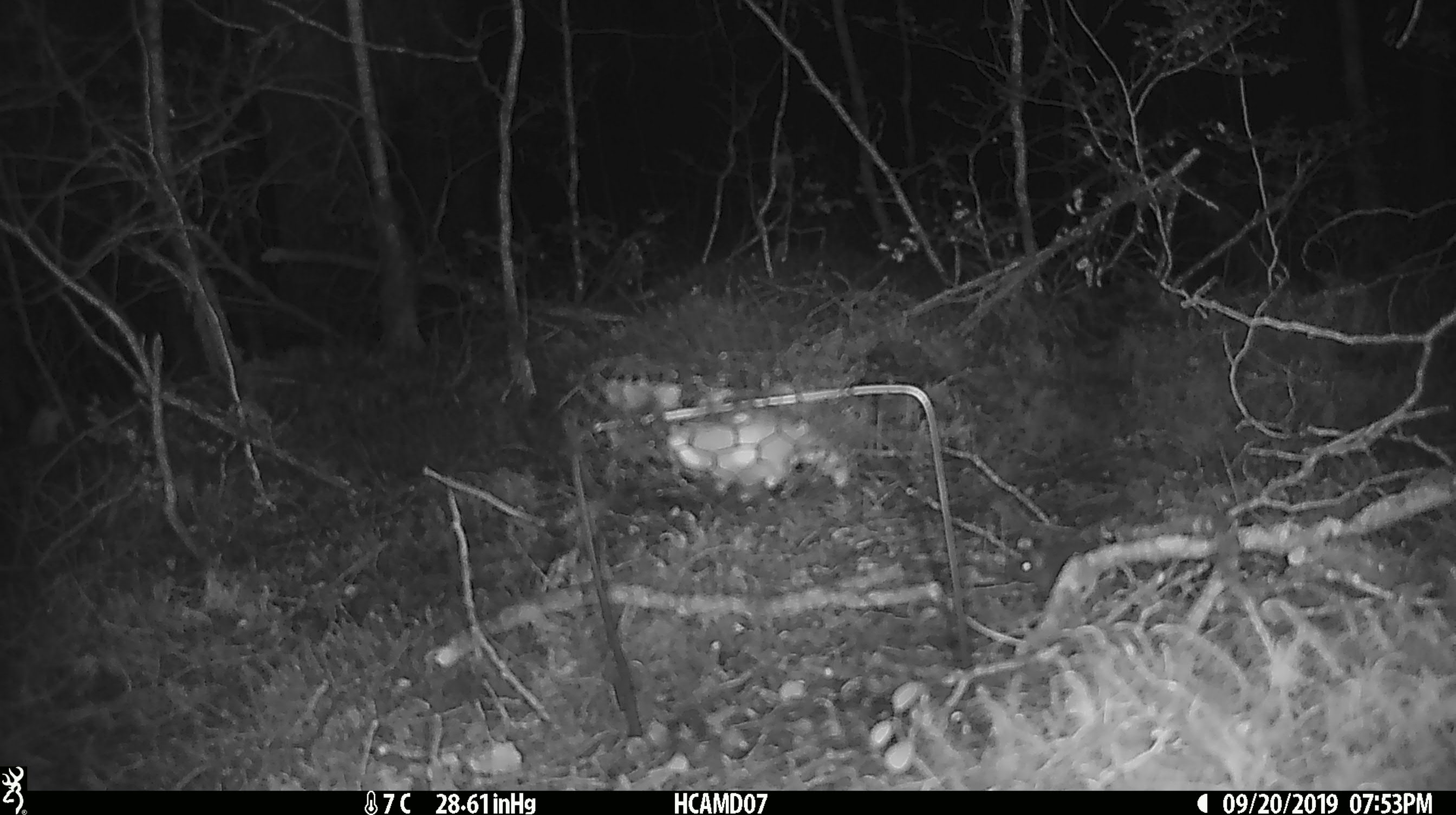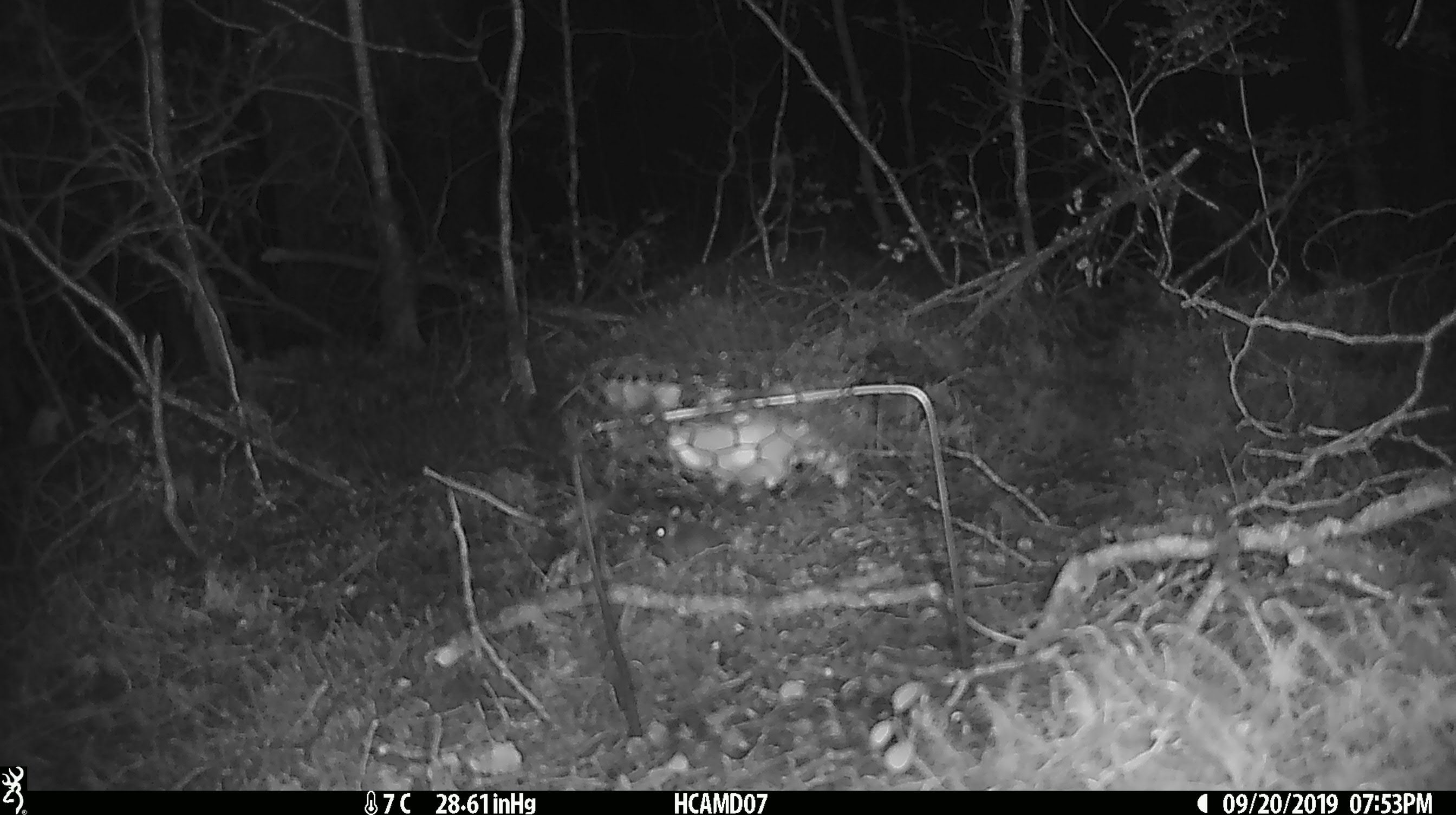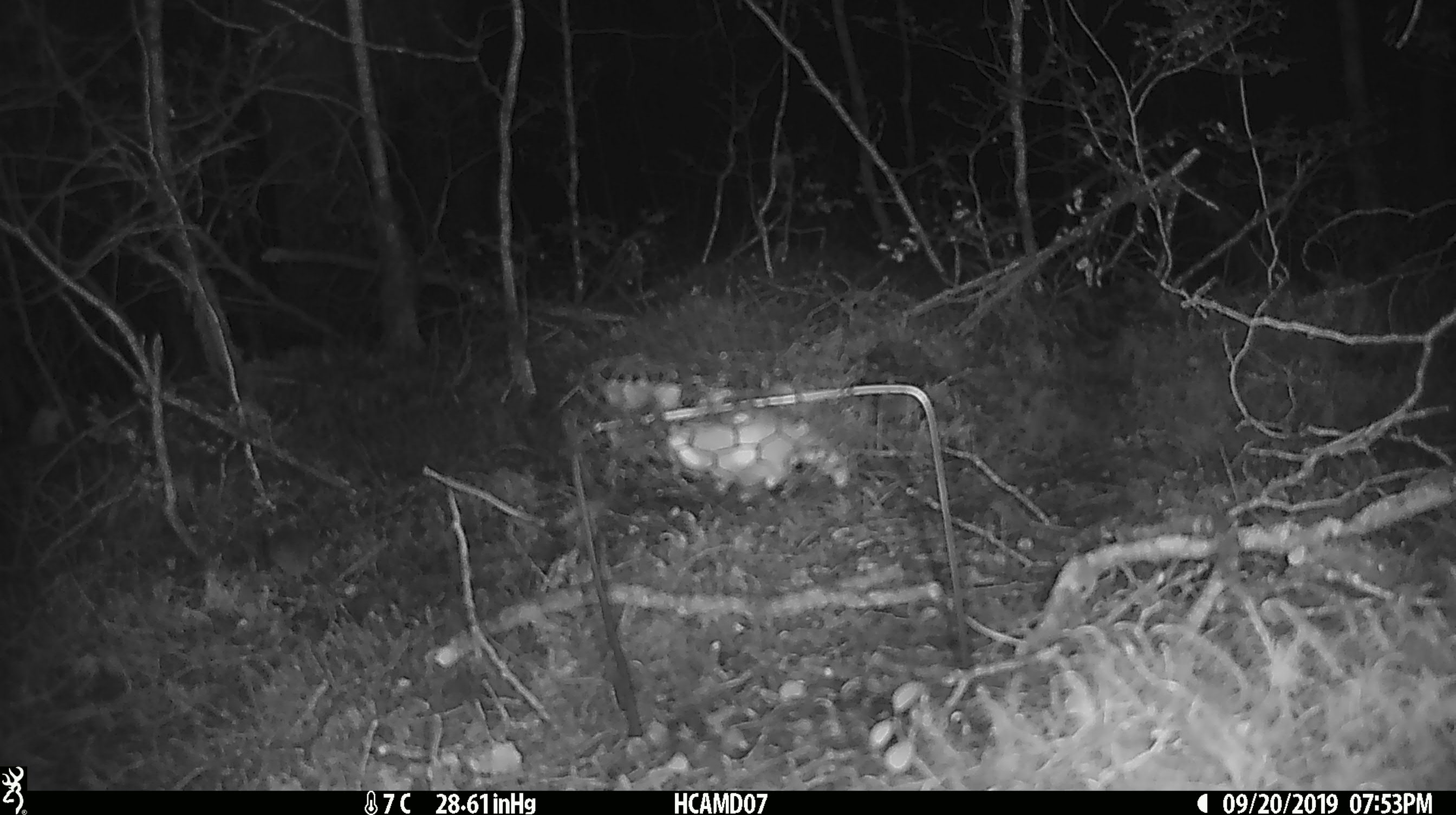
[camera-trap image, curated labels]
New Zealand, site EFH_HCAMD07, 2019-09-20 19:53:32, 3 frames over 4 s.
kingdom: Animalia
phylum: Chordata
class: Mammalia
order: Rodentia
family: Muridae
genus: Mus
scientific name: Mus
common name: mouse